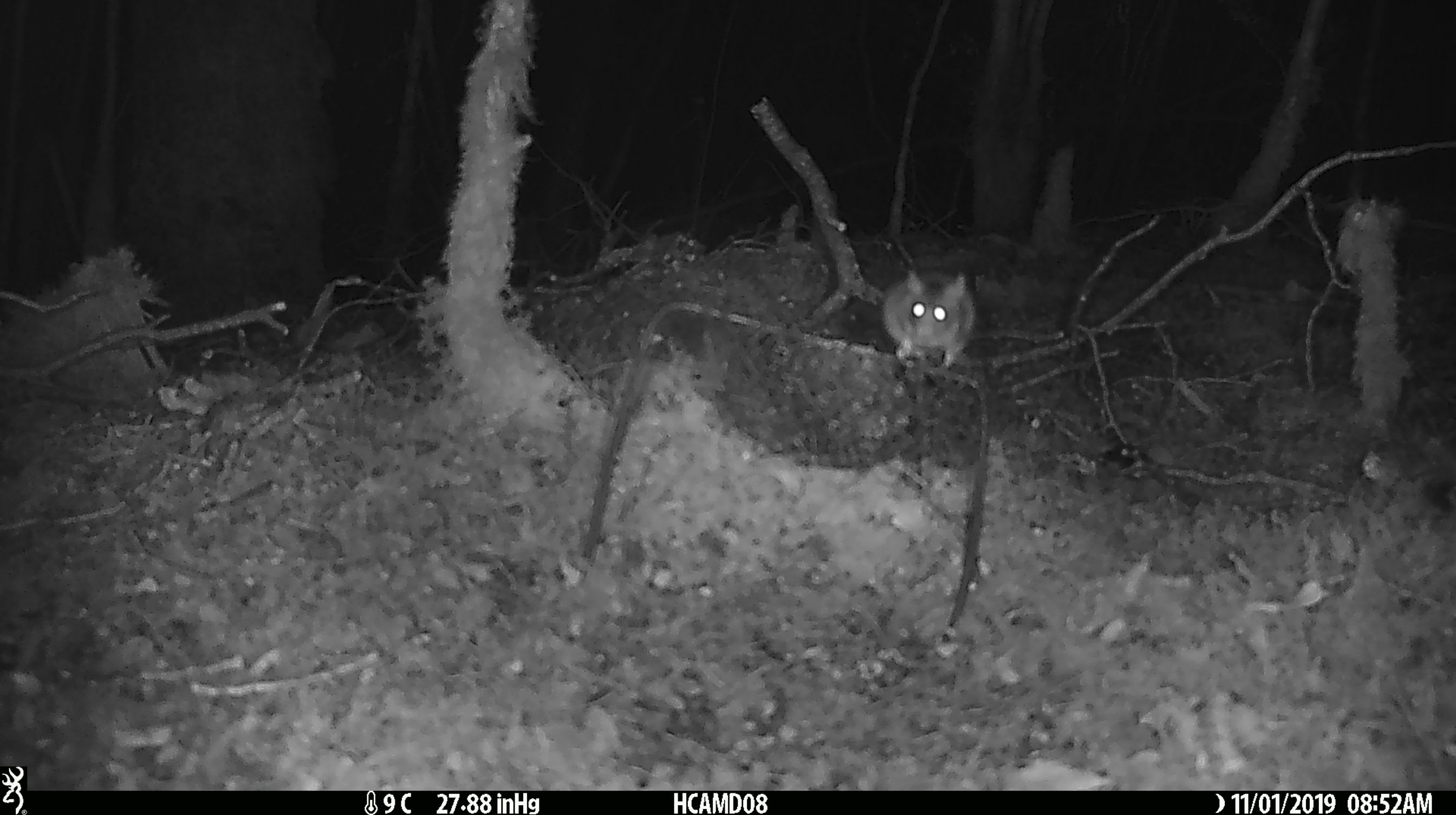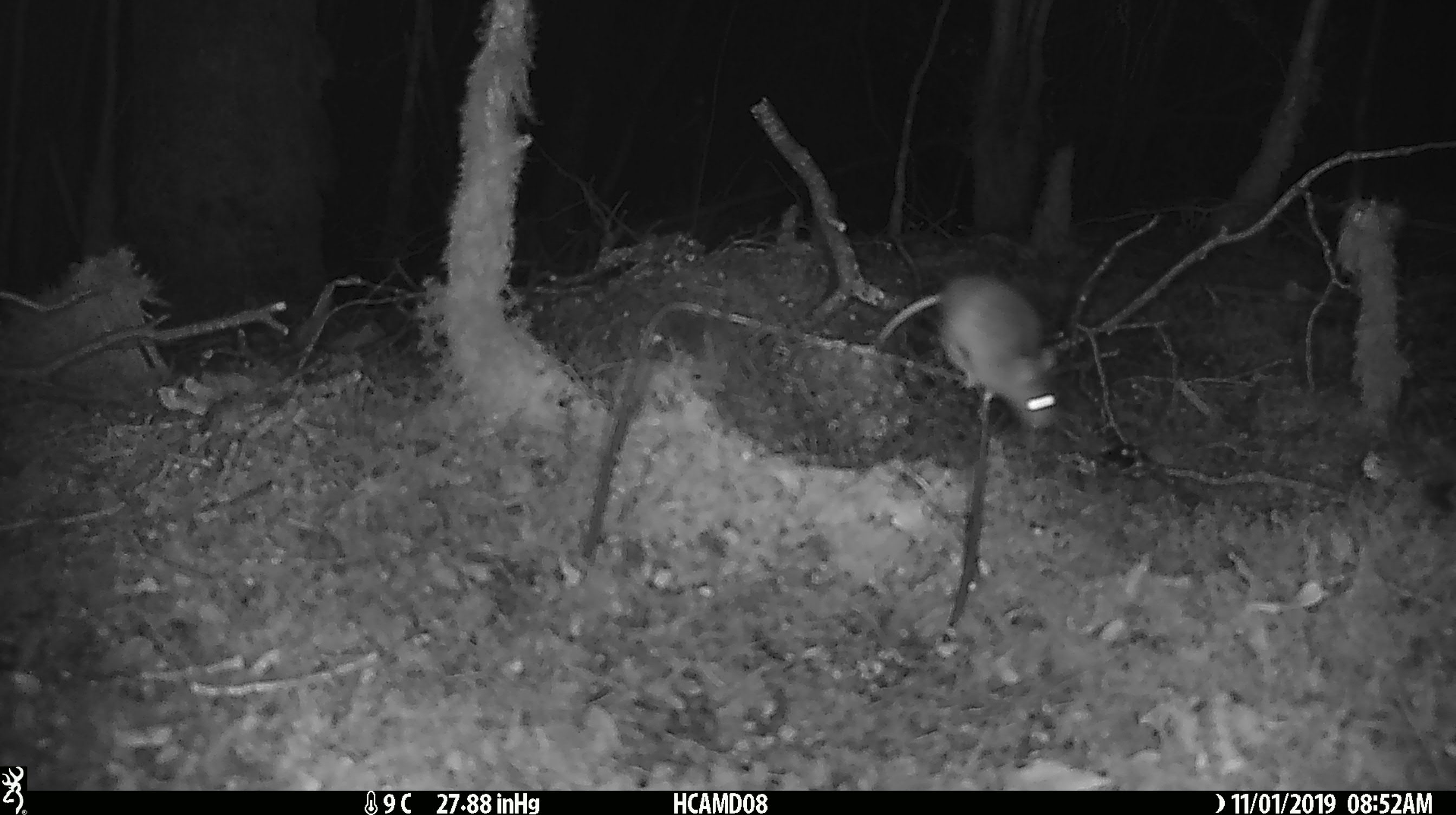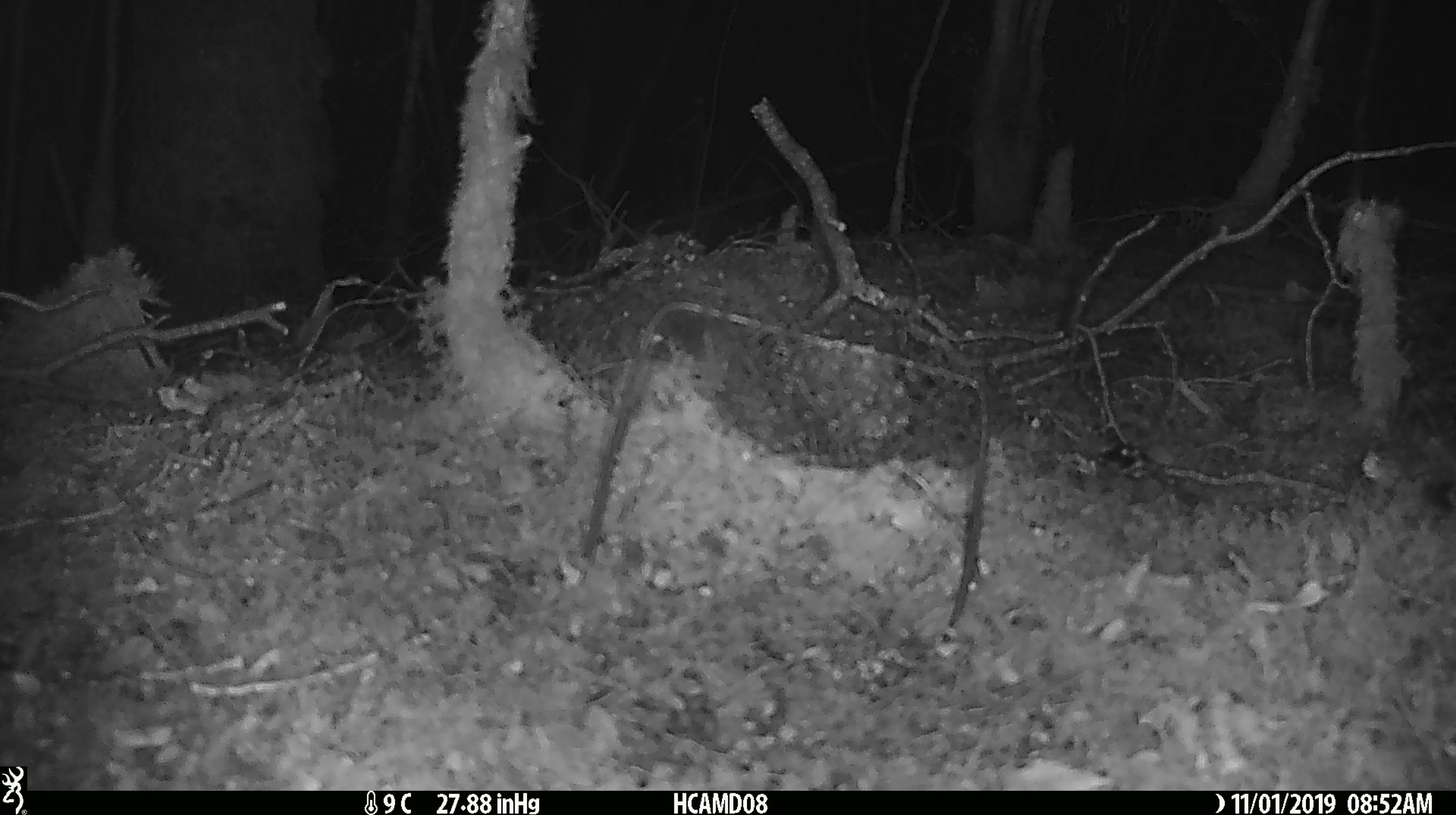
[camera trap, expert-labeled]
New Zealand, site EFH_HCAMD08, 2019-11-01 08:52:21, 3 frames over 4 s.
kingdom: Animalia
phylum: Chordata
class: Mammalia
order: Rodentia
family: Muridae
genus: Mus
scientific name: Mus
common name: mouse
Mouse (Mus).